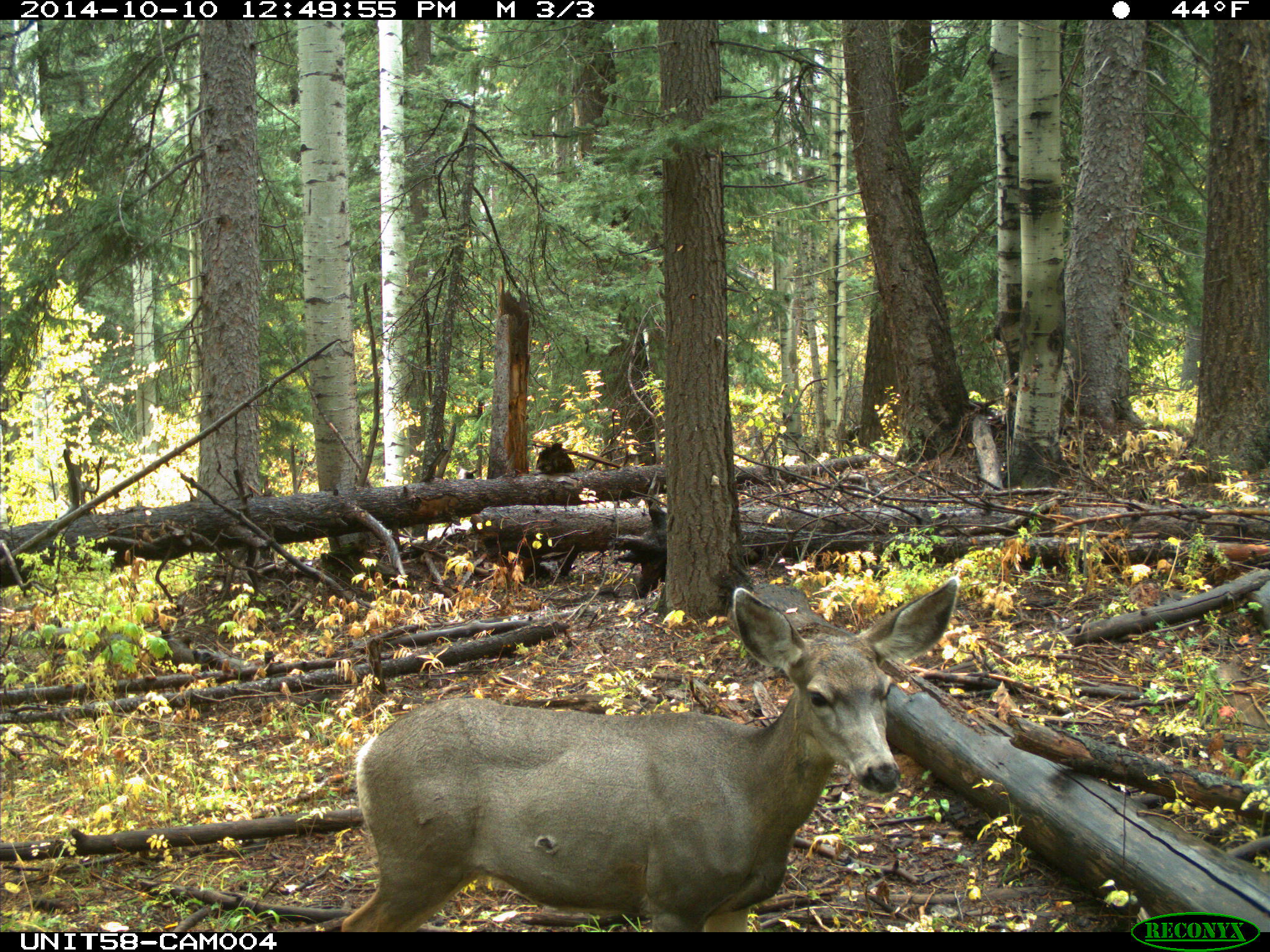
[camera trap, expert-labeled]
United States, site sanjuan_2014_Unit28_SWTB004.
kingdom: Animalia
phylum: Chordata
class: Mammalia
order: Artiodactyla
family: Cervidae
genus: Odocoileus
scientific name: Odocoileus hemionus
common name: mule deer